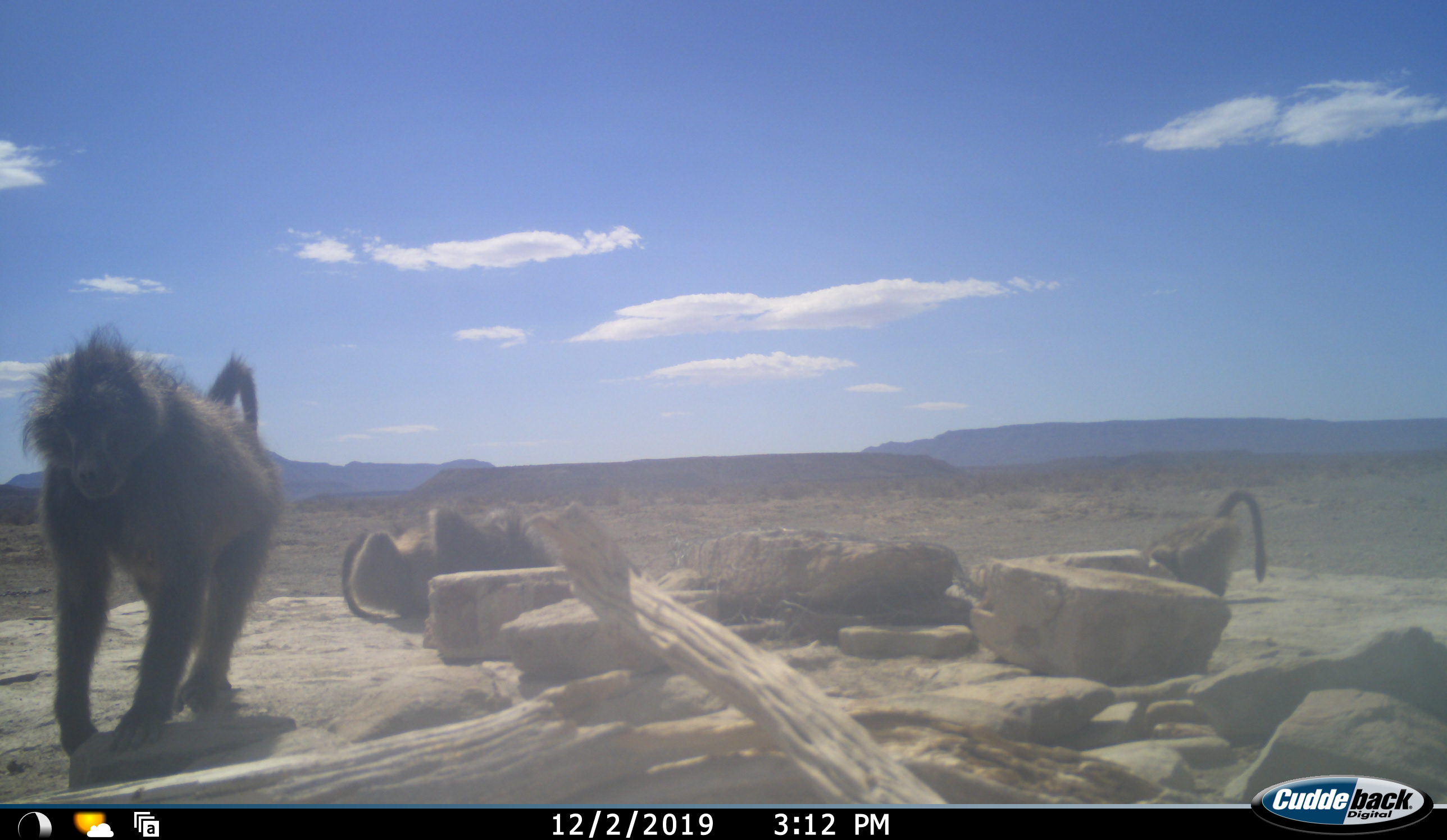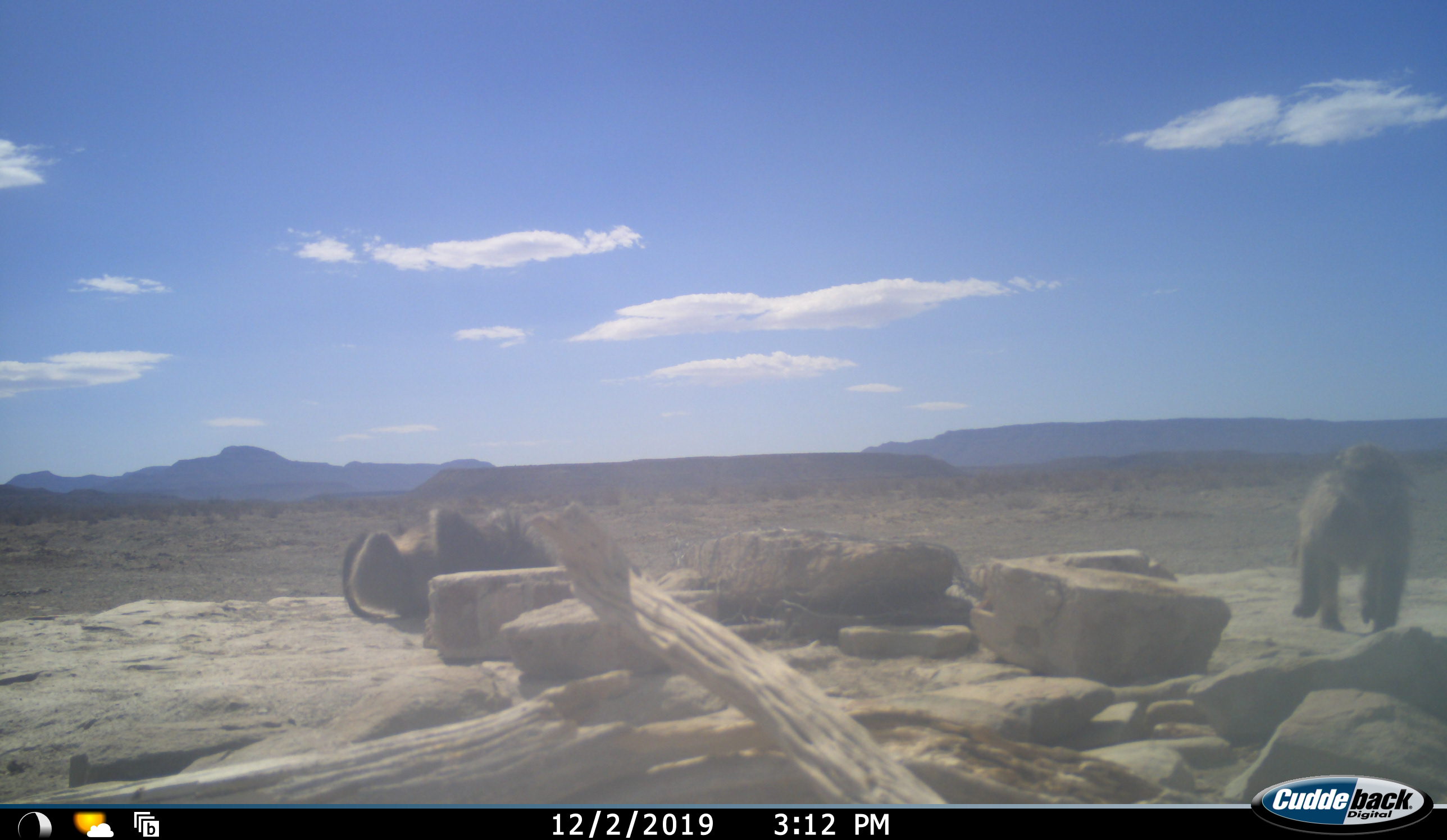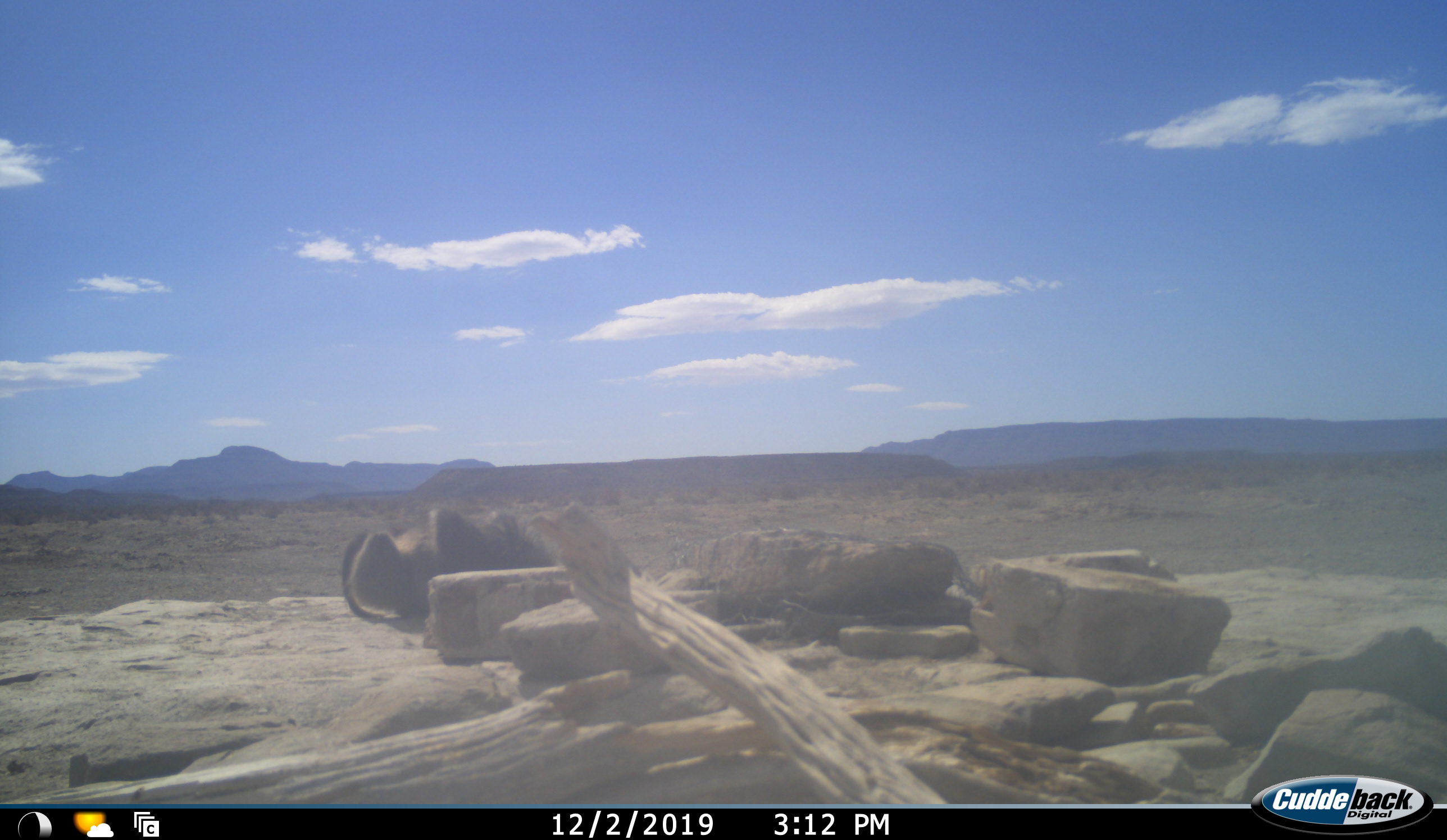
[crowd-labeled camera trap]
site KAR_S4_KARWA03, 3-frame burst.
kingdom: Animalia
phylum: Chordata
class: Mammalia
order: Primates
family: Cercopithecidae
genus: Papio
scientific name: Papio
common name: baboon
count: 3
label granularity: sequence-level